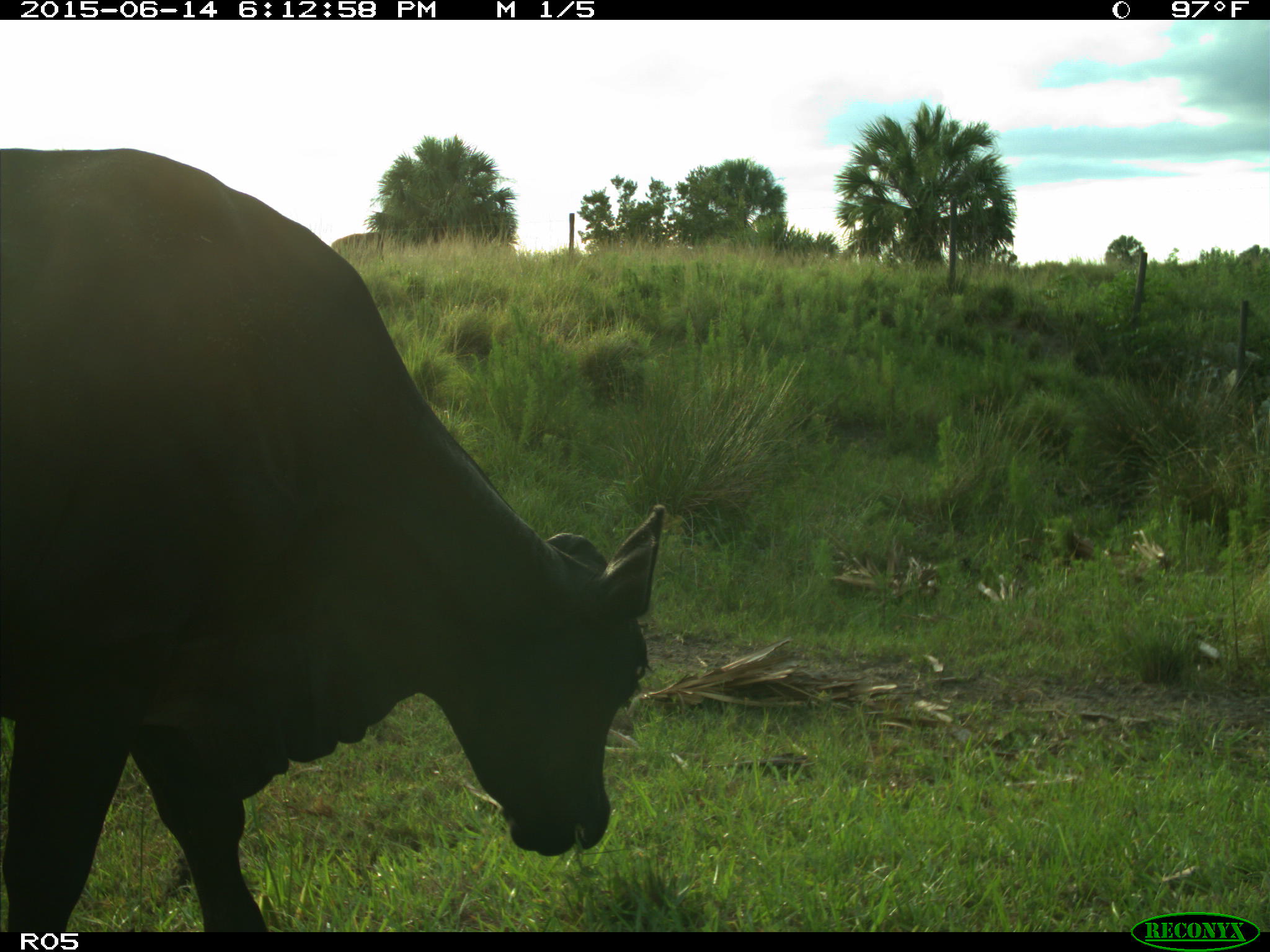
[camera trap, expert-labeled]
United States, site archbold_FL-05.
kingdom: Animalia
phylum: Chordata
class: Mammalia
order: Artiodactyla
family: Bovidae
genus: Bos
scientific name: Bos taurus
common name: domestic cow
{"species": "Bos taurus (domestic cow)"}